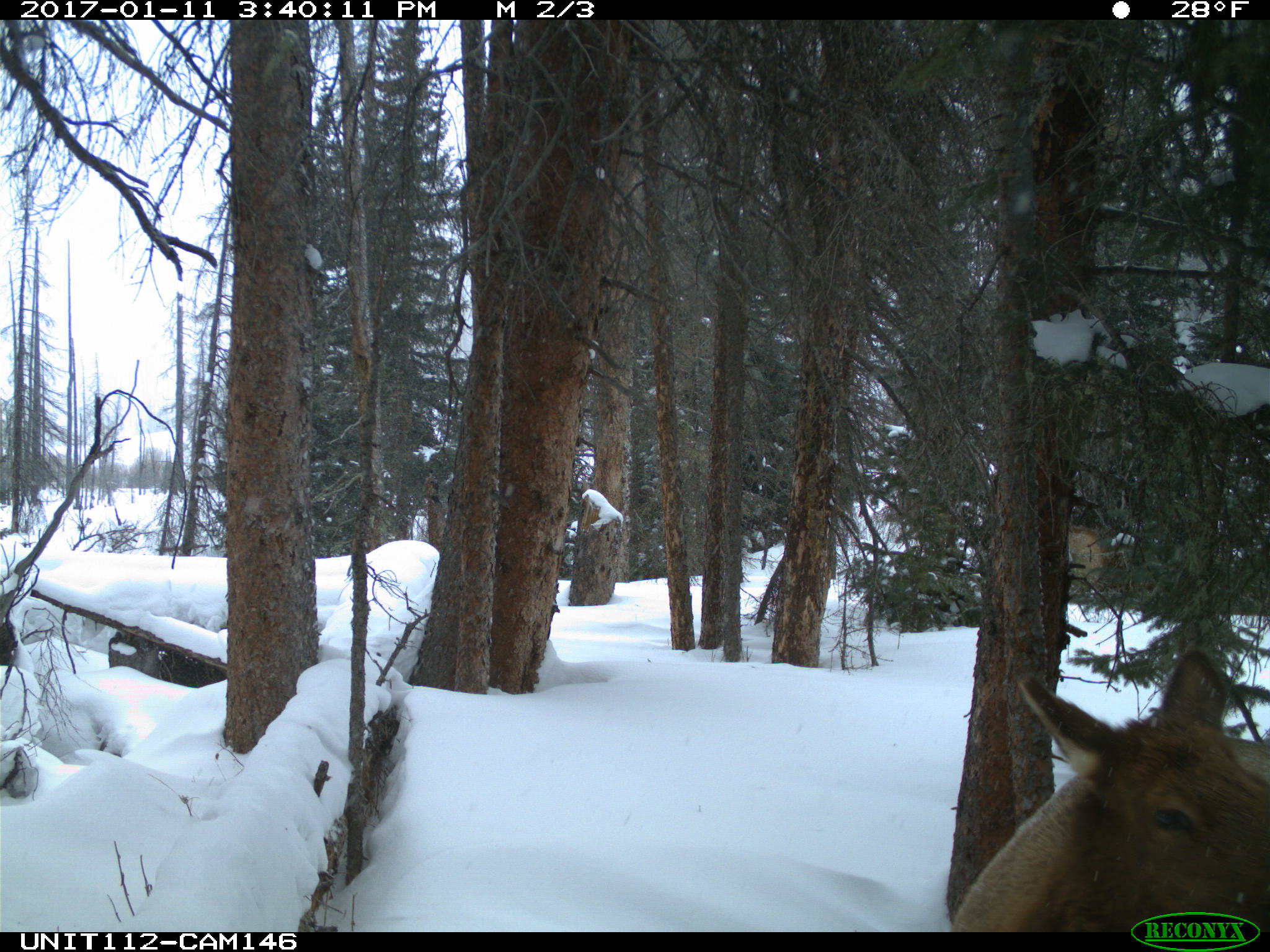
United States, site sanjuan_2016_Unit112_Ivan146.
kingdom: Animalia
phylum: Chordata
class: Mammalia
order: Artiodactyla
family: Cervidae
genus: Cervus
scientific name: Cervus elaphus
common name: red deer